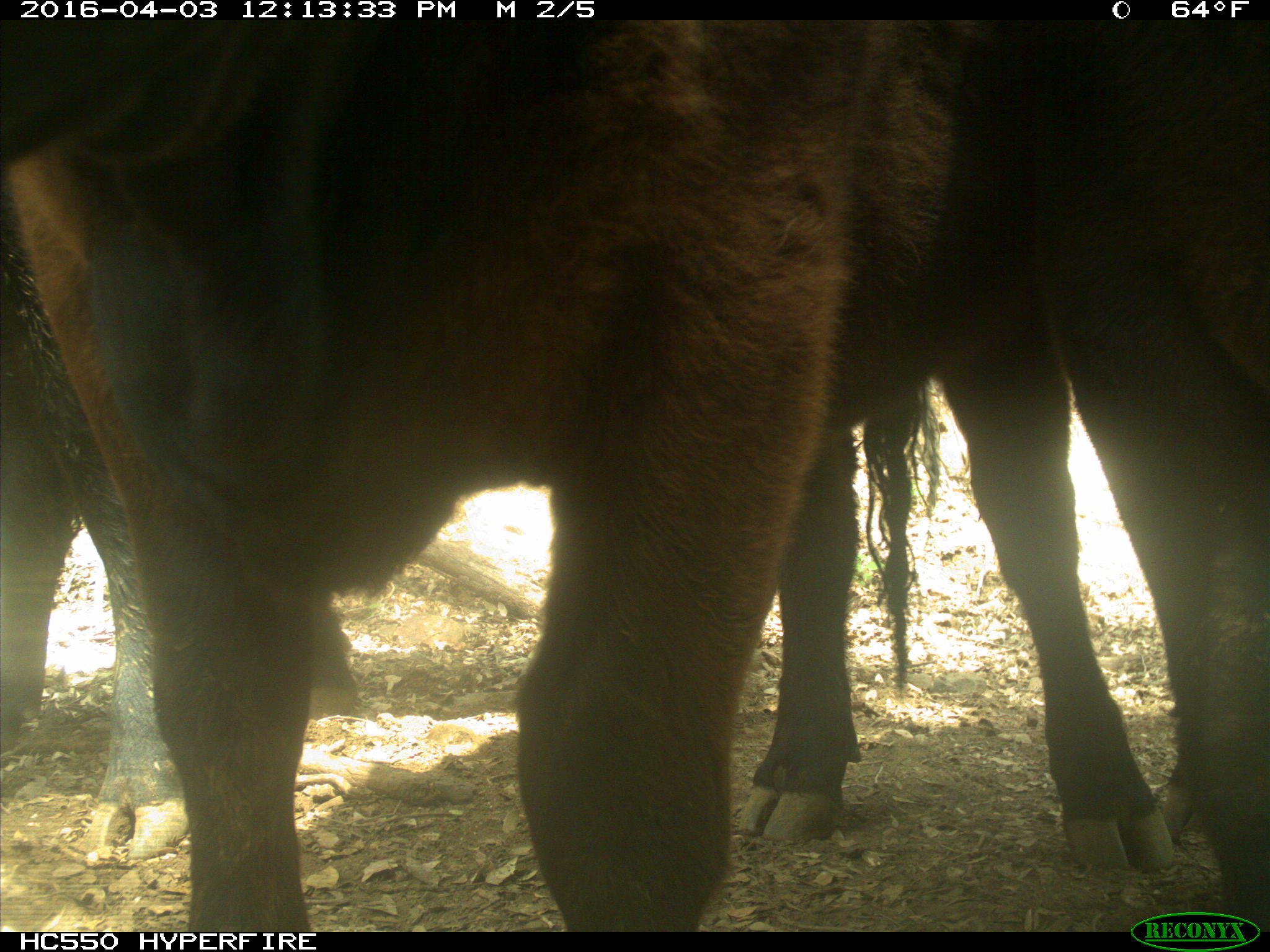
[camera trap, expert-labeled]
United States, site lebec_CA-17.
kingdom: Animalia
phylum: Chordata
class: Mammalia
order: Artiodactyla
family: Bovidae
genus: Bos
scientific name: Bos taurus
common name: domestic cow